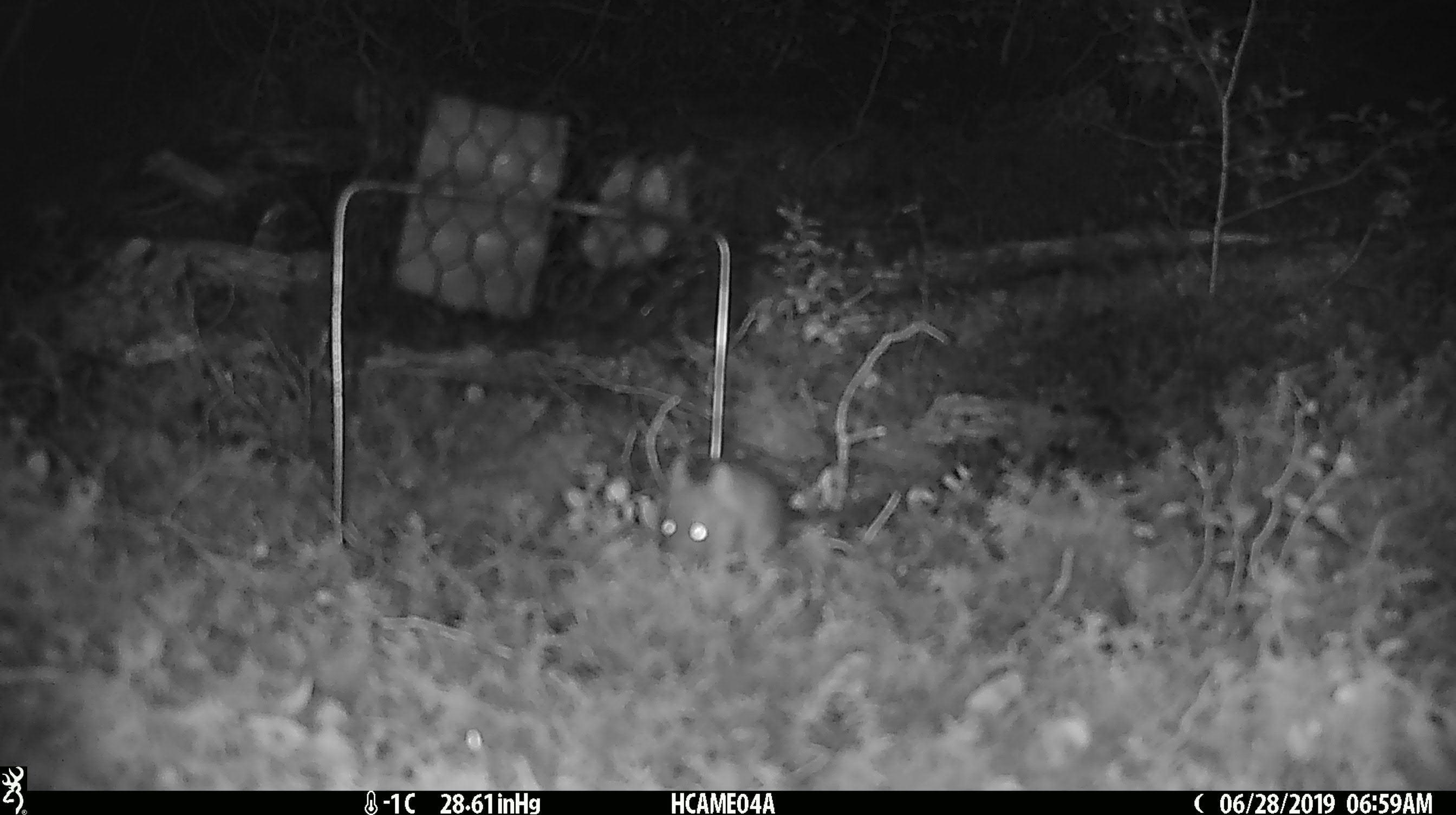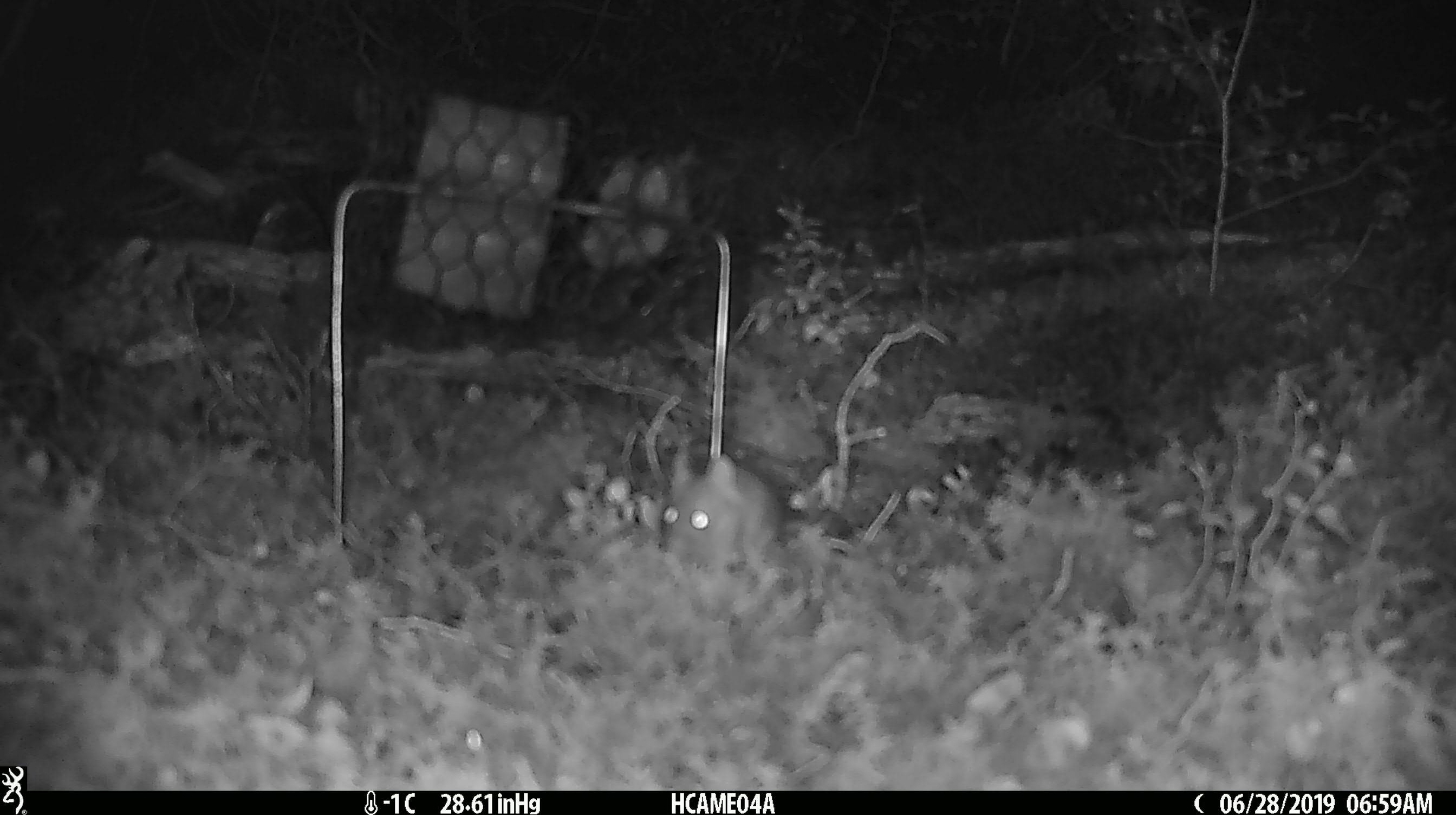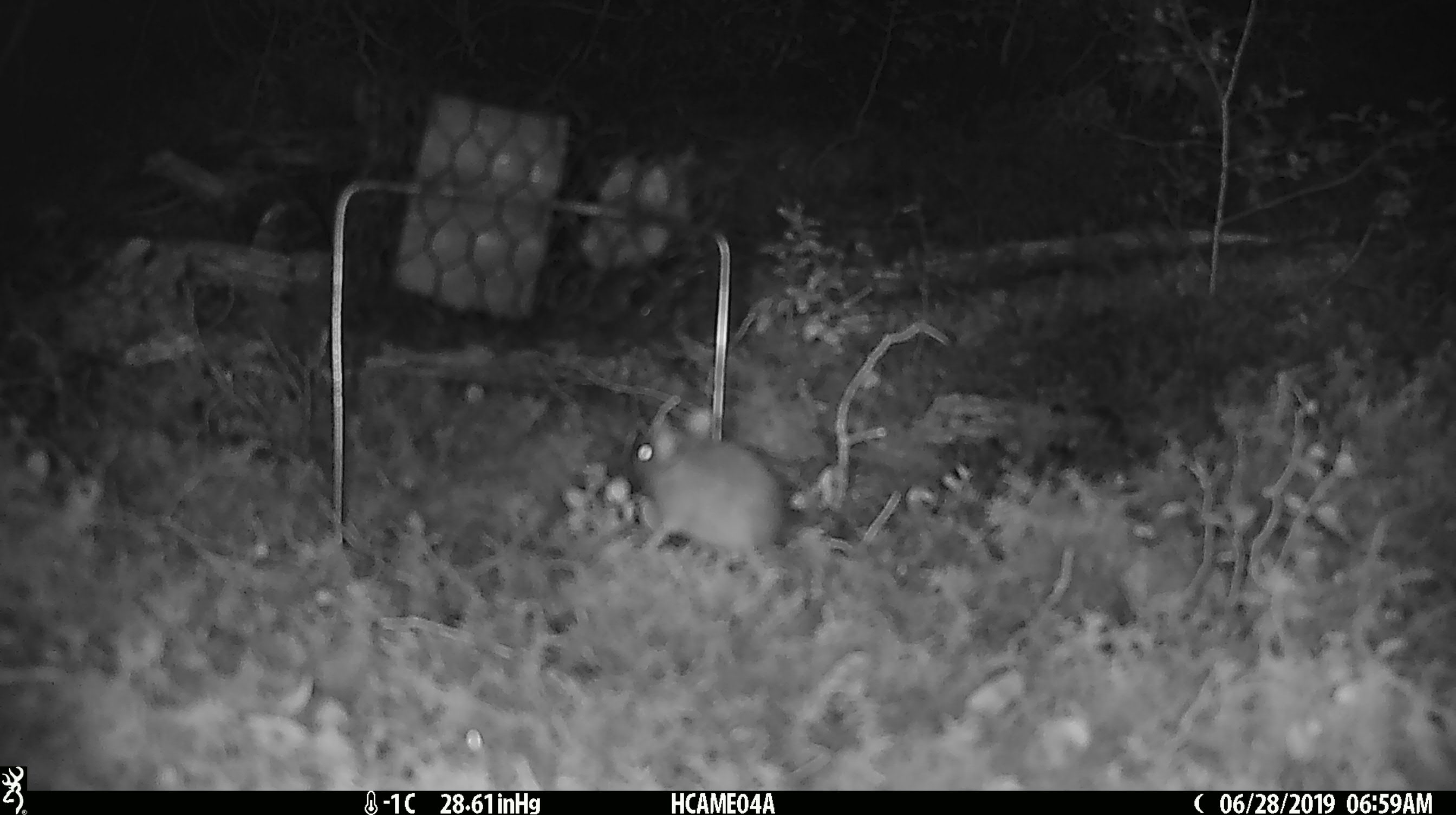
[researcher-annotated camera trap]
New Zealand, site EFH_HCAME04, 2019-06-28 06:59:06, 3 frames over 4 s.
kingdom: Animalia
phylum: Chordata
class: Mammalia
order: Rodentia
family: Muridae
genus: Mus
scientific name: Mus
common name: mouse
Mouse (Mus).